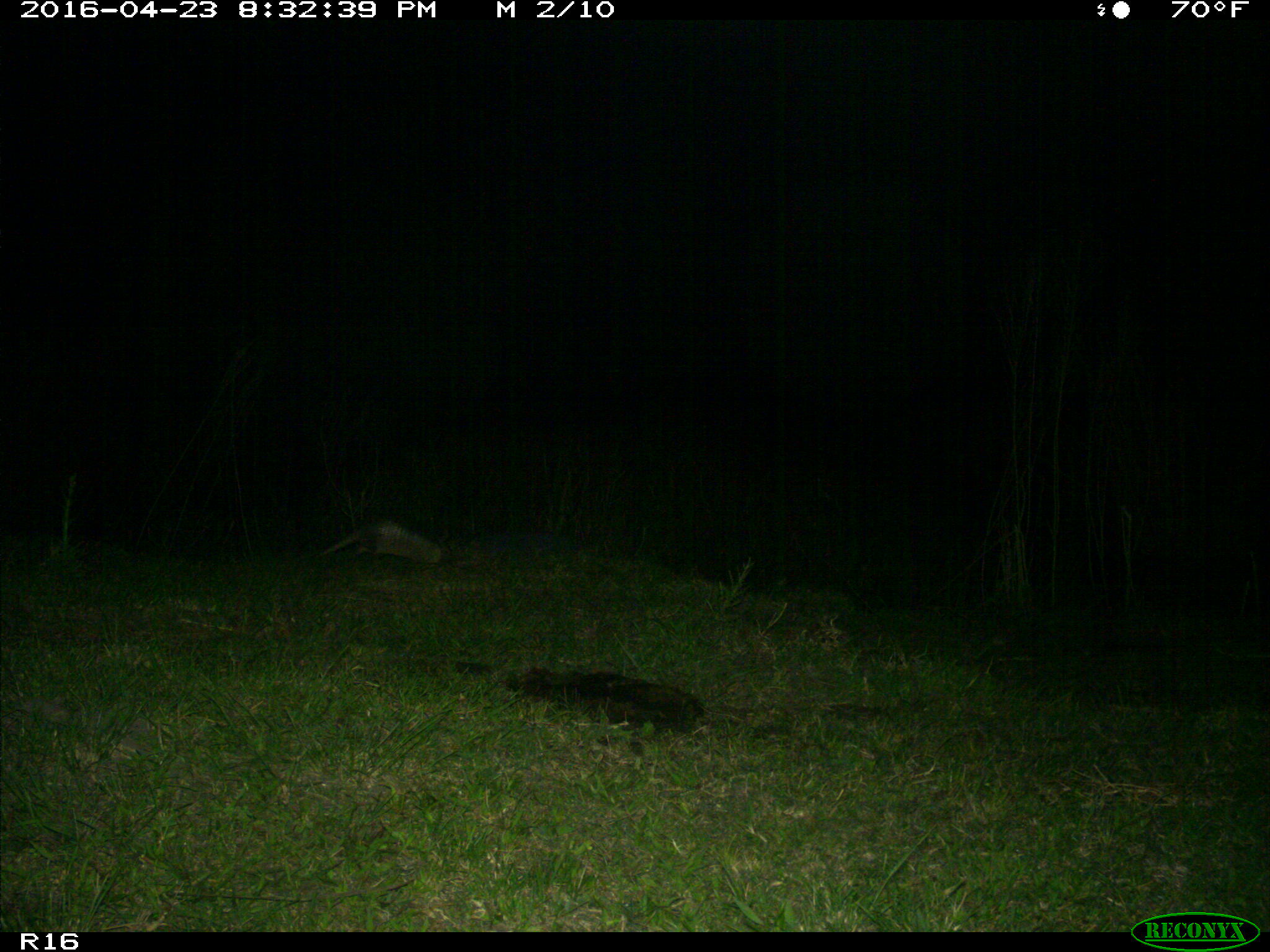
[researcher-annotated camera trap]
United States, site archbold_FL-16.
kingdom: Animalia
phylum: Chordata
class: Mammalia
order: Cingulata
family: Dasypodidae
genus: Dasypus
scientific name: Dasypus novemcinctus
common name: nine-banded armadillo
Dasypus novemcinctus (nine-banded armadillo).